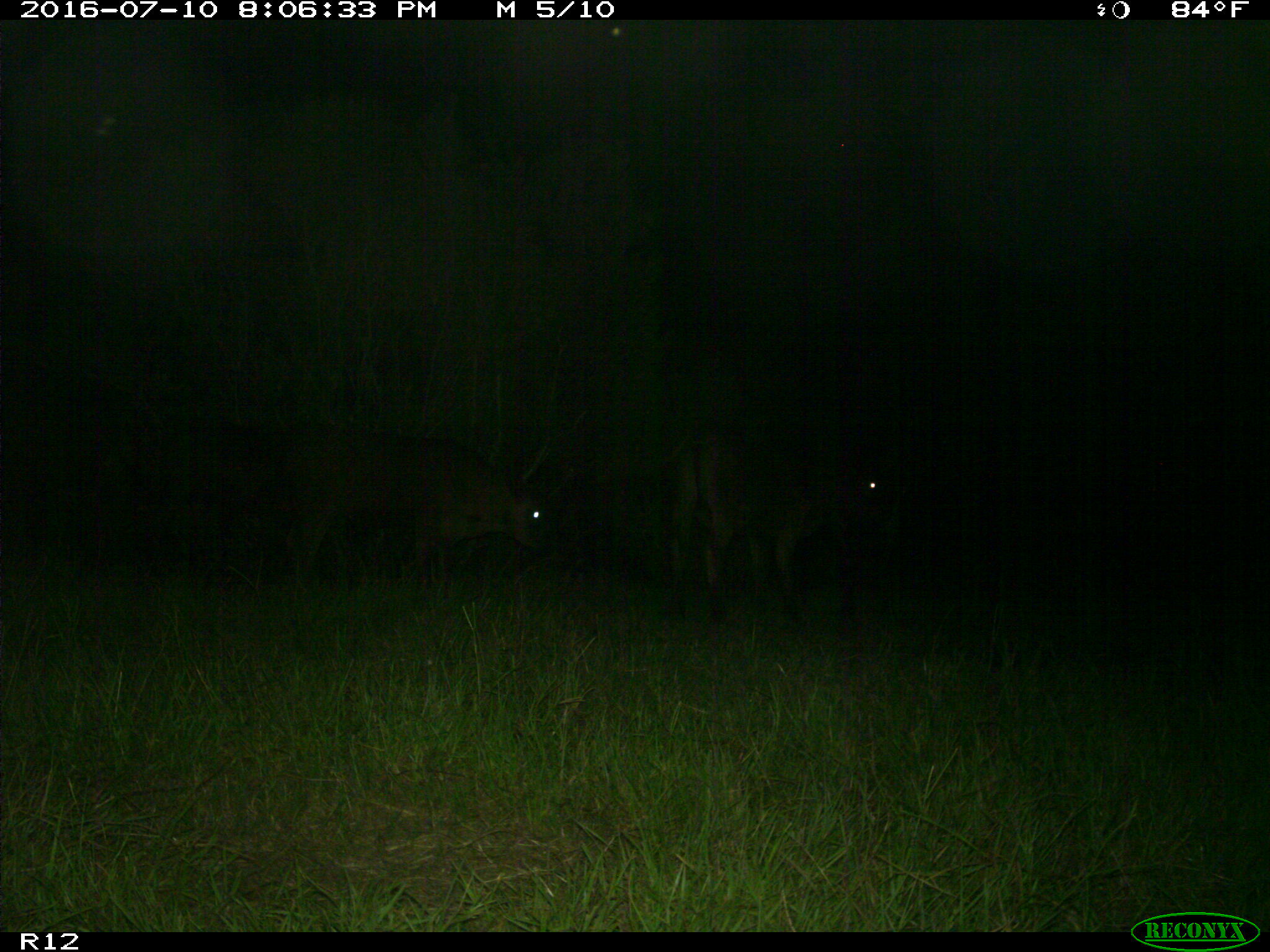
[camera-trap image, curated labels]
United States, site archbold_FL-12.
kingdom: Animalia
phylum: Chordata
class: Mammalia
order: Artiodactyla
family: Bovidae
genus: Bos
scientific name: Bos taurus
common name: domestic cow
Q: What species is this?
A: Bos taurus (domestic cow).